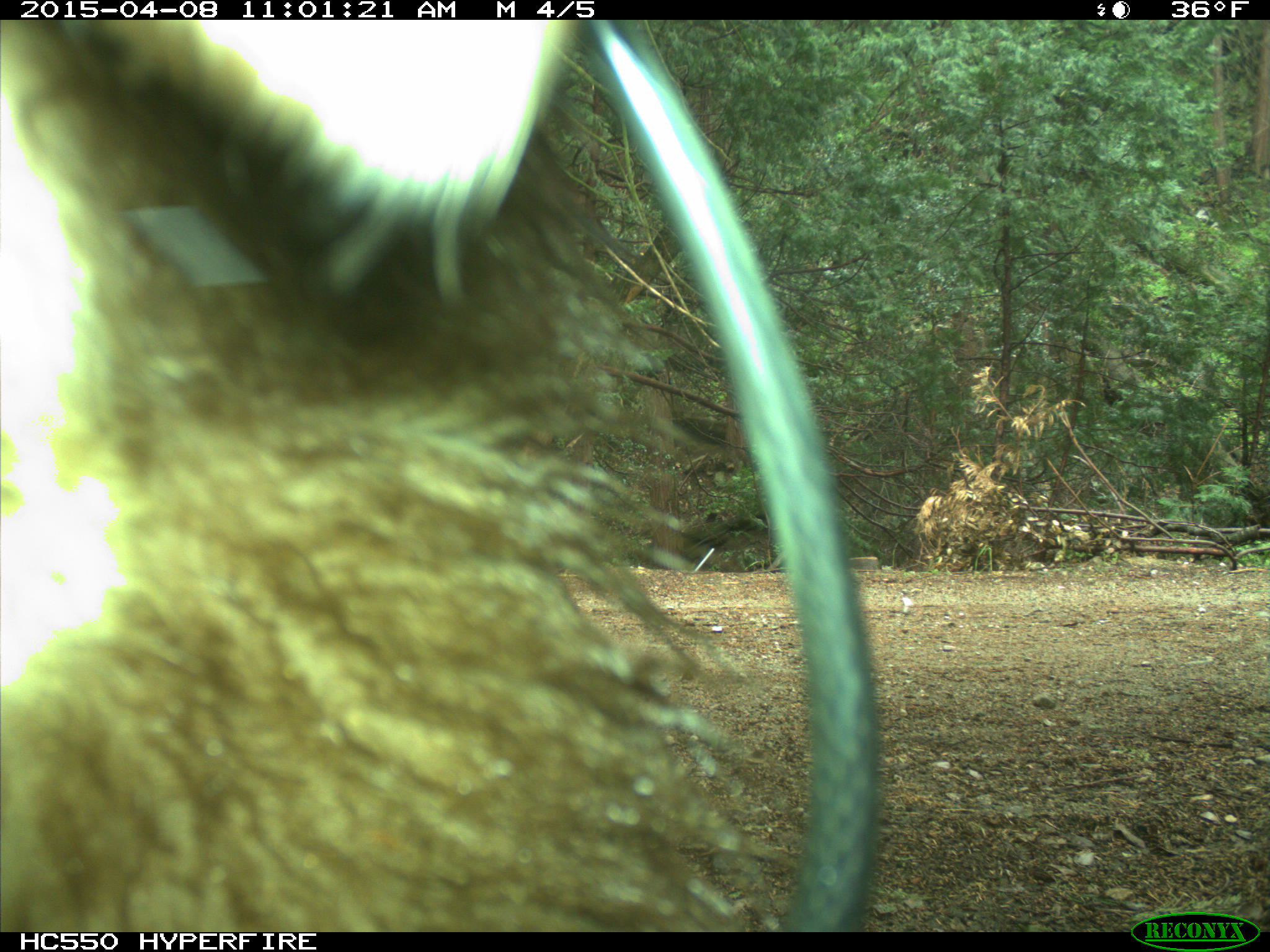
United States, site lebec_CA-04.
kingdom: Animalia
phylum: Chordata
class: Mammalia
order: Carnivora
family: Ursidae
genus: Ursus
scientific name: Ursus americanus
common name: american black bear